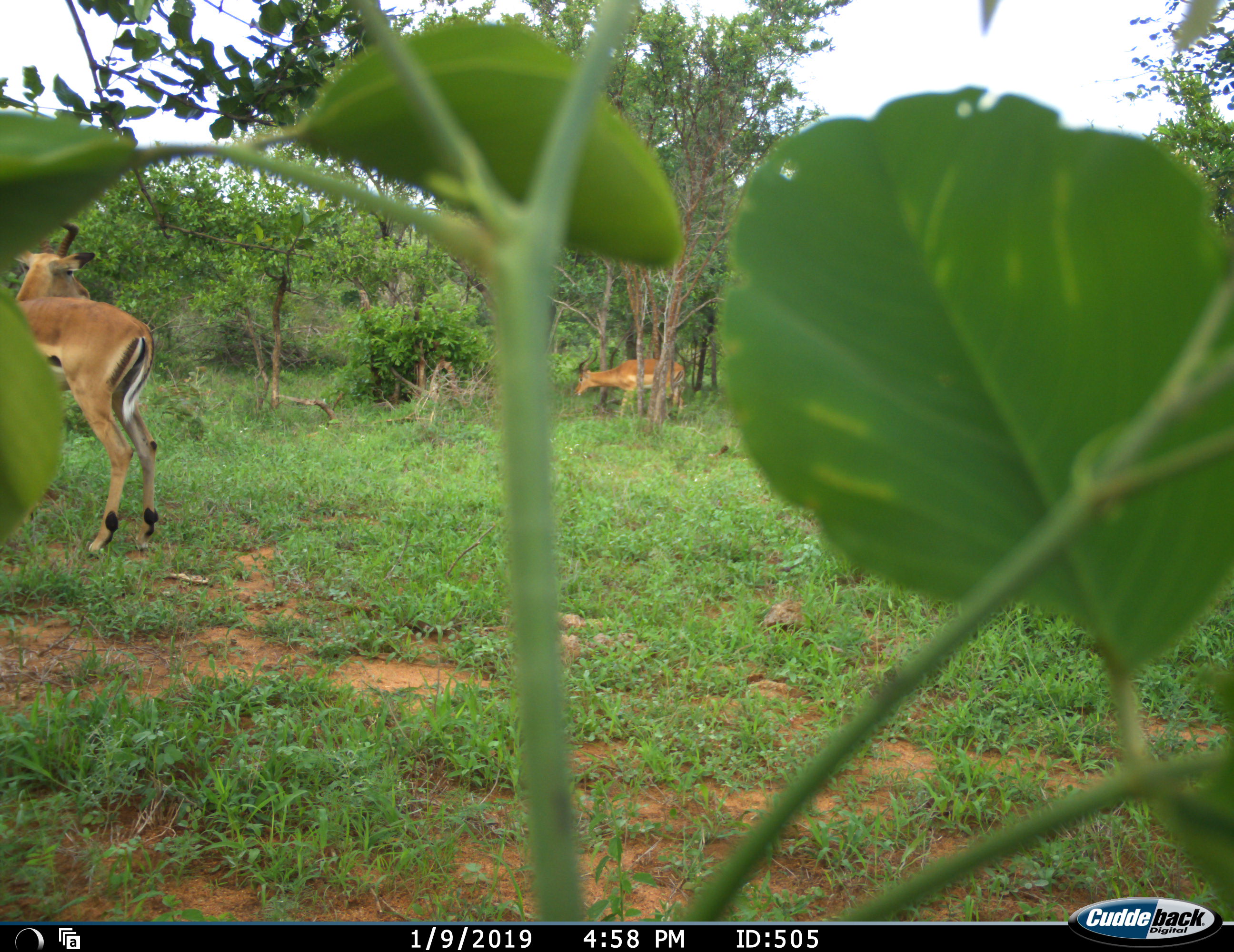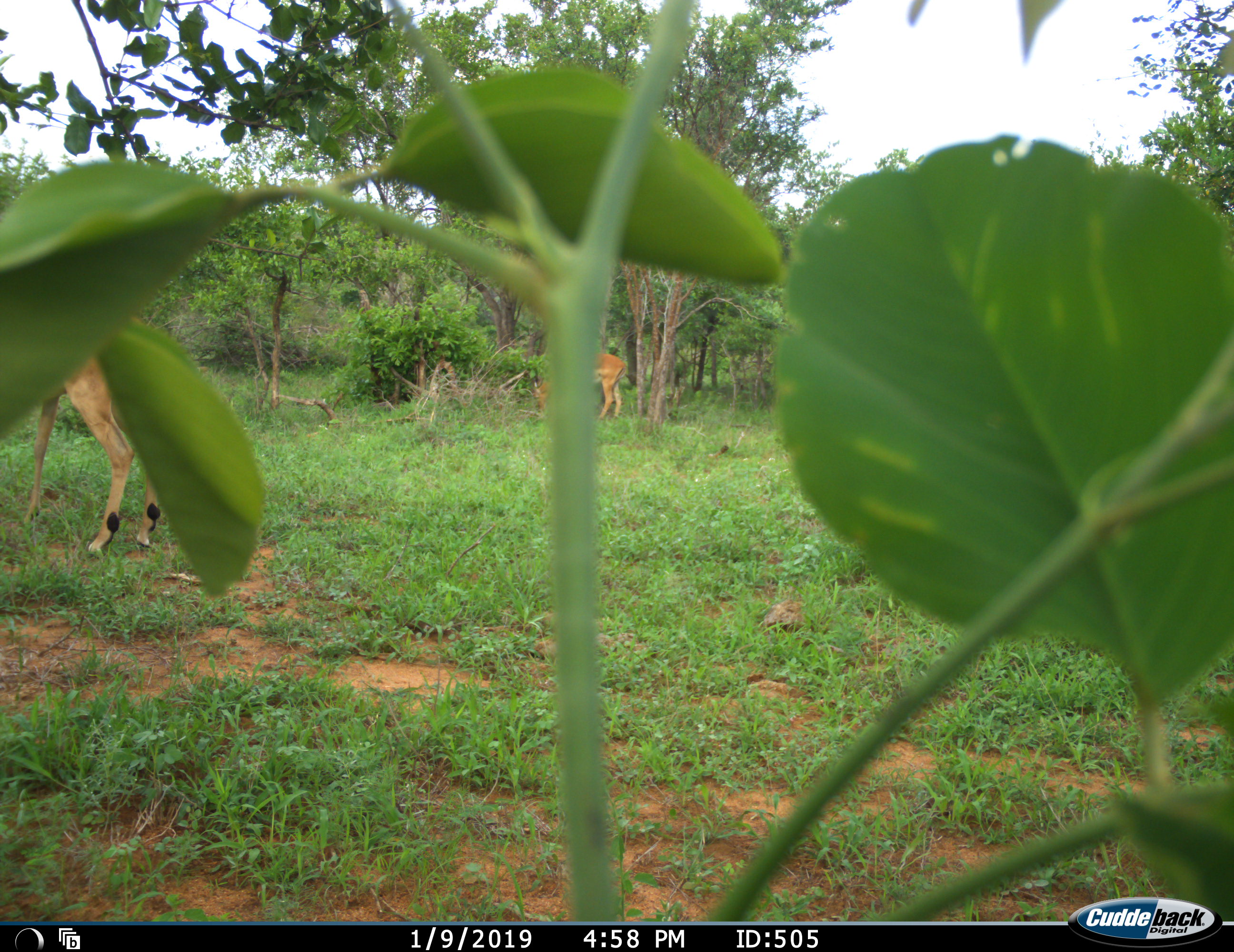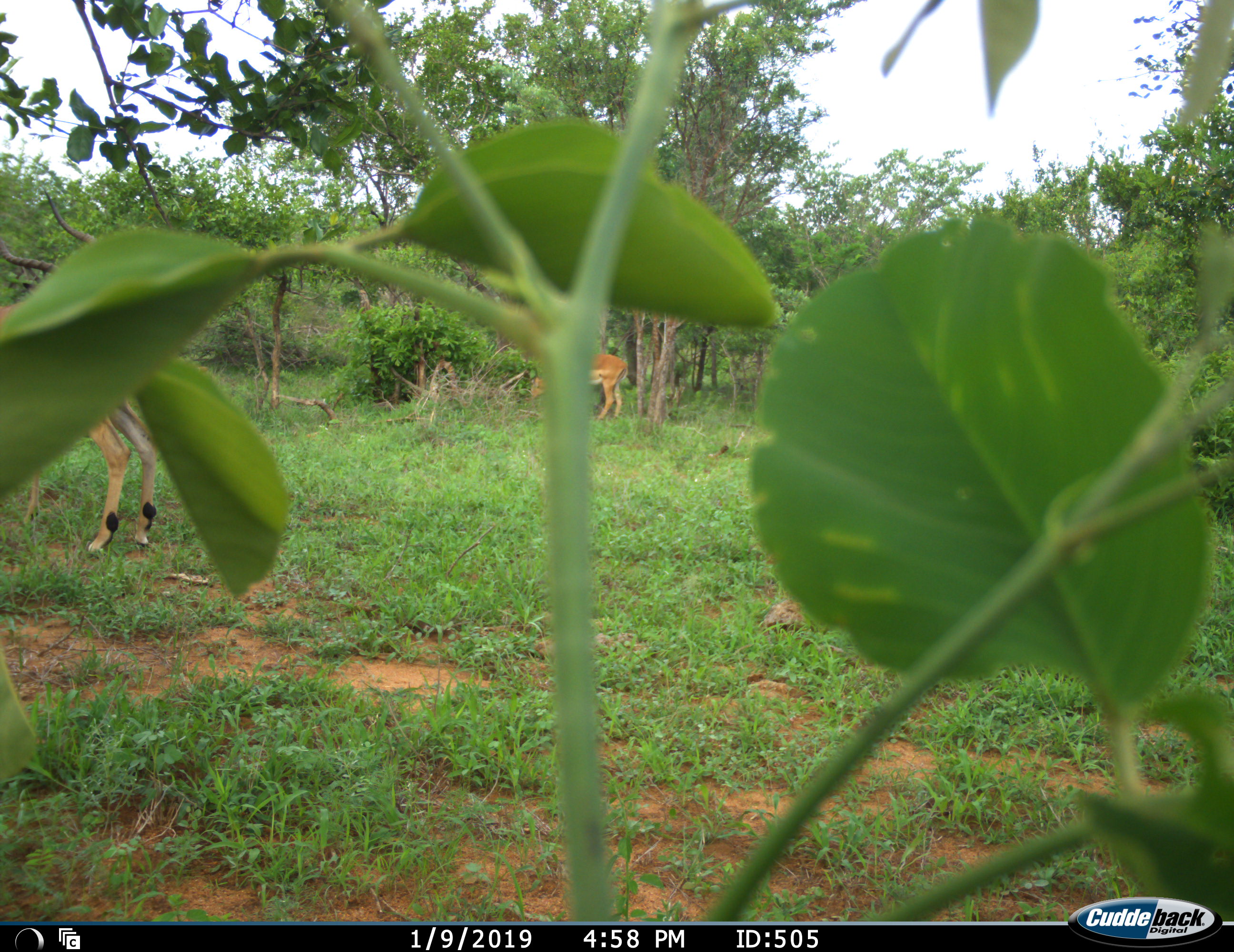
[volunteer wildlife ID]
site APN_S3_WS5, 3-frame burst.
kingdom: Animalia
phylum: Chordata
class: Mammalia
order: Artiodactyla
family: Bovidae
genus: Aepyceros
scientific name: Aepyceros melampus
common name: impala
Impala (Aepyceros melampus), count 2. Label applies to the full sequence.